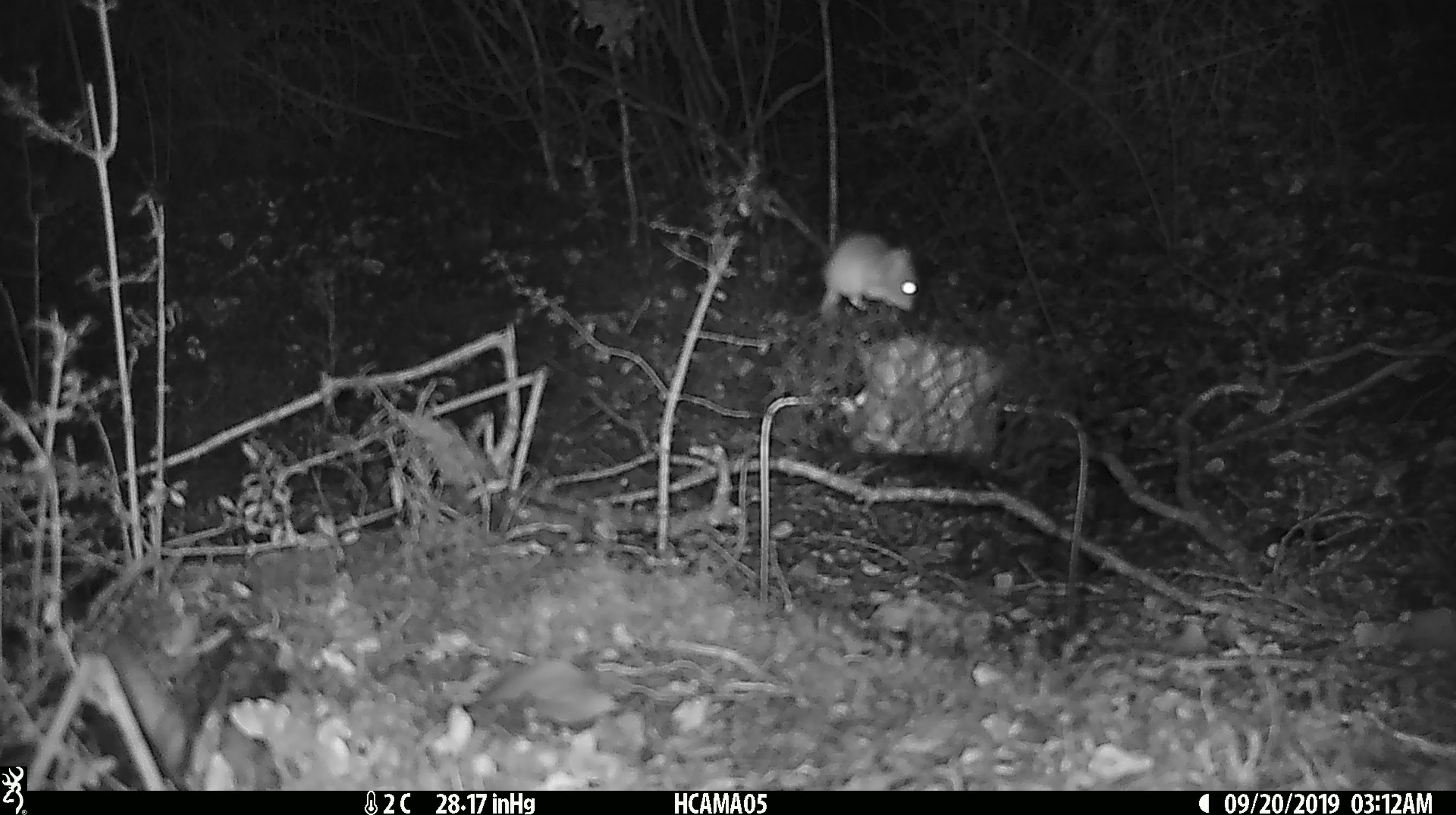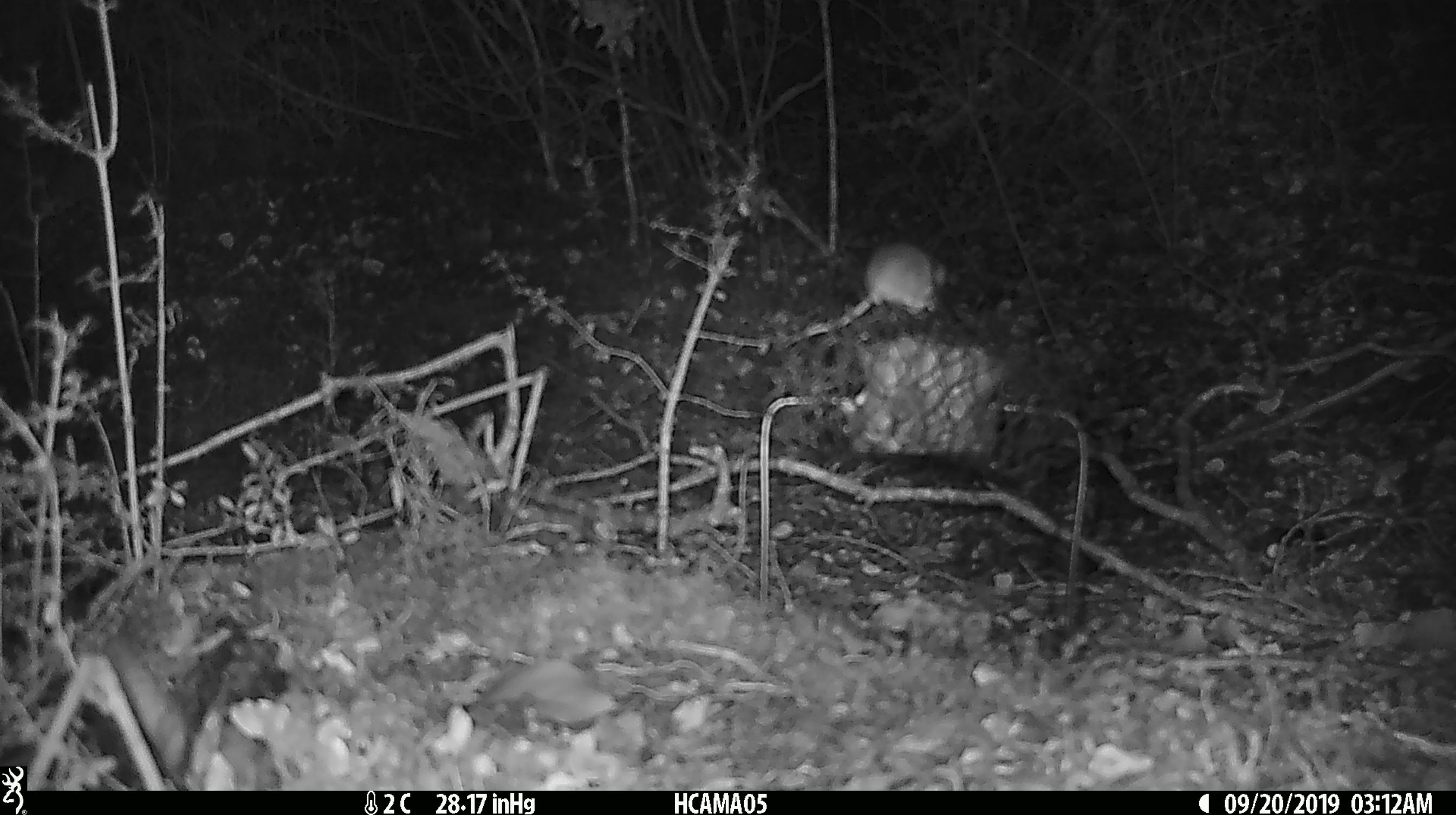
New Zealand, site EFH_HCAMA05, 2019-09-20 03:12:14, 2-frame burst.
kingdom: Animalia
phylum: Chordata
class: Mammalia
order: Rodentia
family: Muridae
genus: Mus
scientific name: Mus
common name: mouse